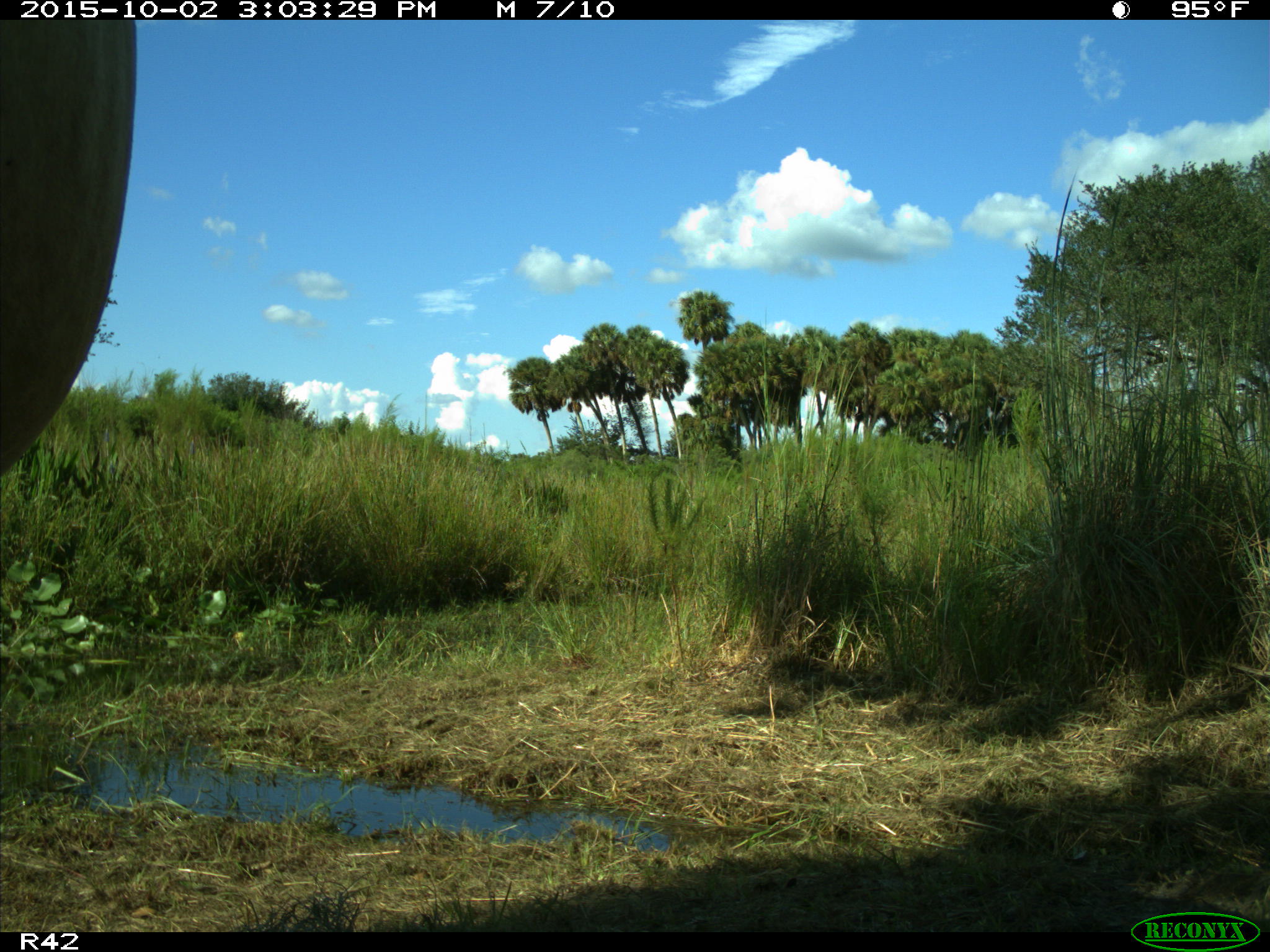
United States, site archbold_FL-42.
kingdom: Animalia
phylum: Chordata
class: Mammalia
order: Artiodactyla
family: Bovidae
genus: Bos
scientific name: Bos taurus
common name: domestic cow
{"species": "Bos taurus (domestic cow)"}